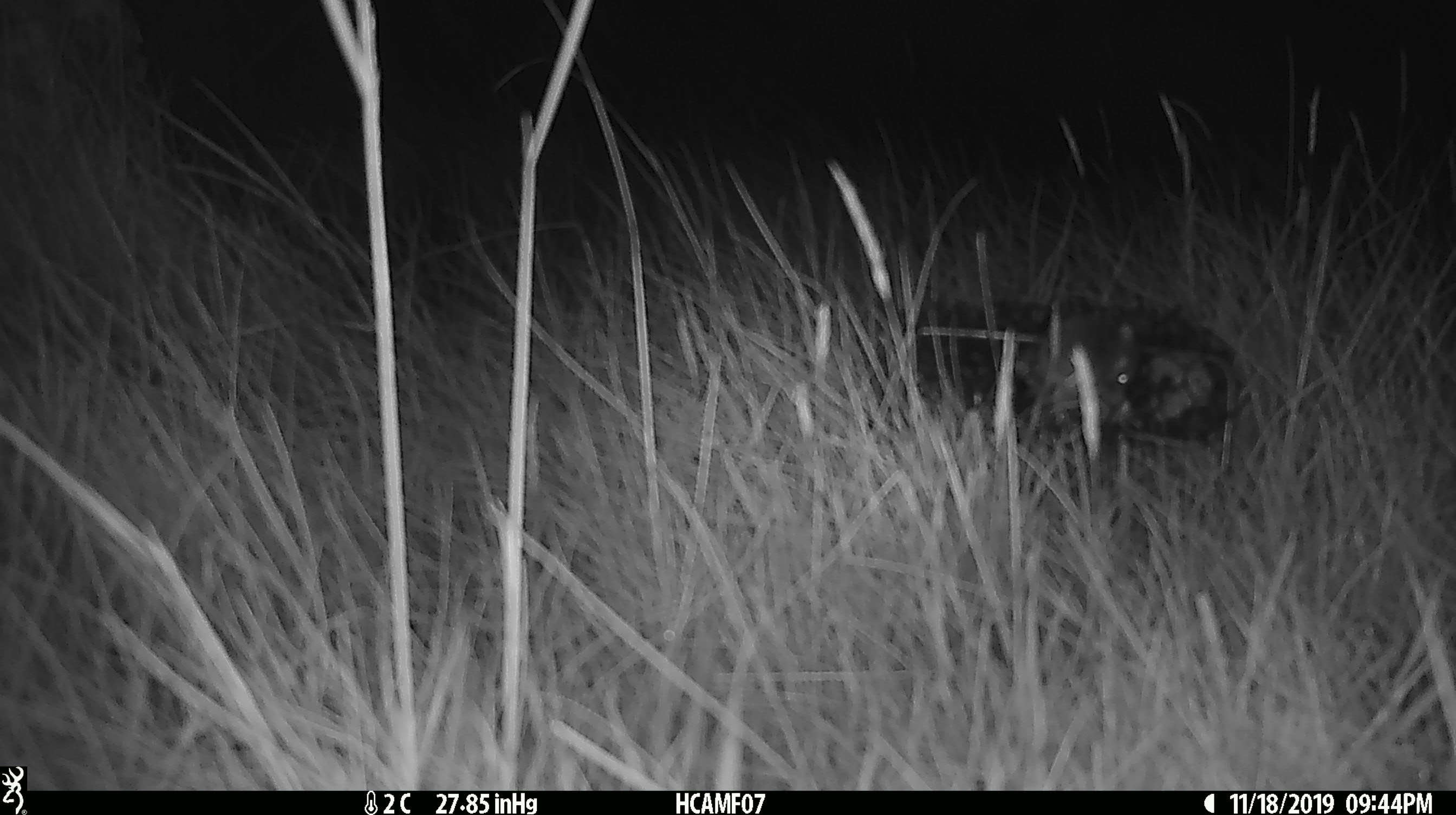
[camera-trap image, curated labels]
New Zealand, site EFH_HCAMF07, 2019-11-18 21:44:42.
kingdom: Animalia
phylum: Chordata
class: Mammalia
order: Rodentia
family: Muridae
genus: Mus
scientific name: Mus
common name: mouse